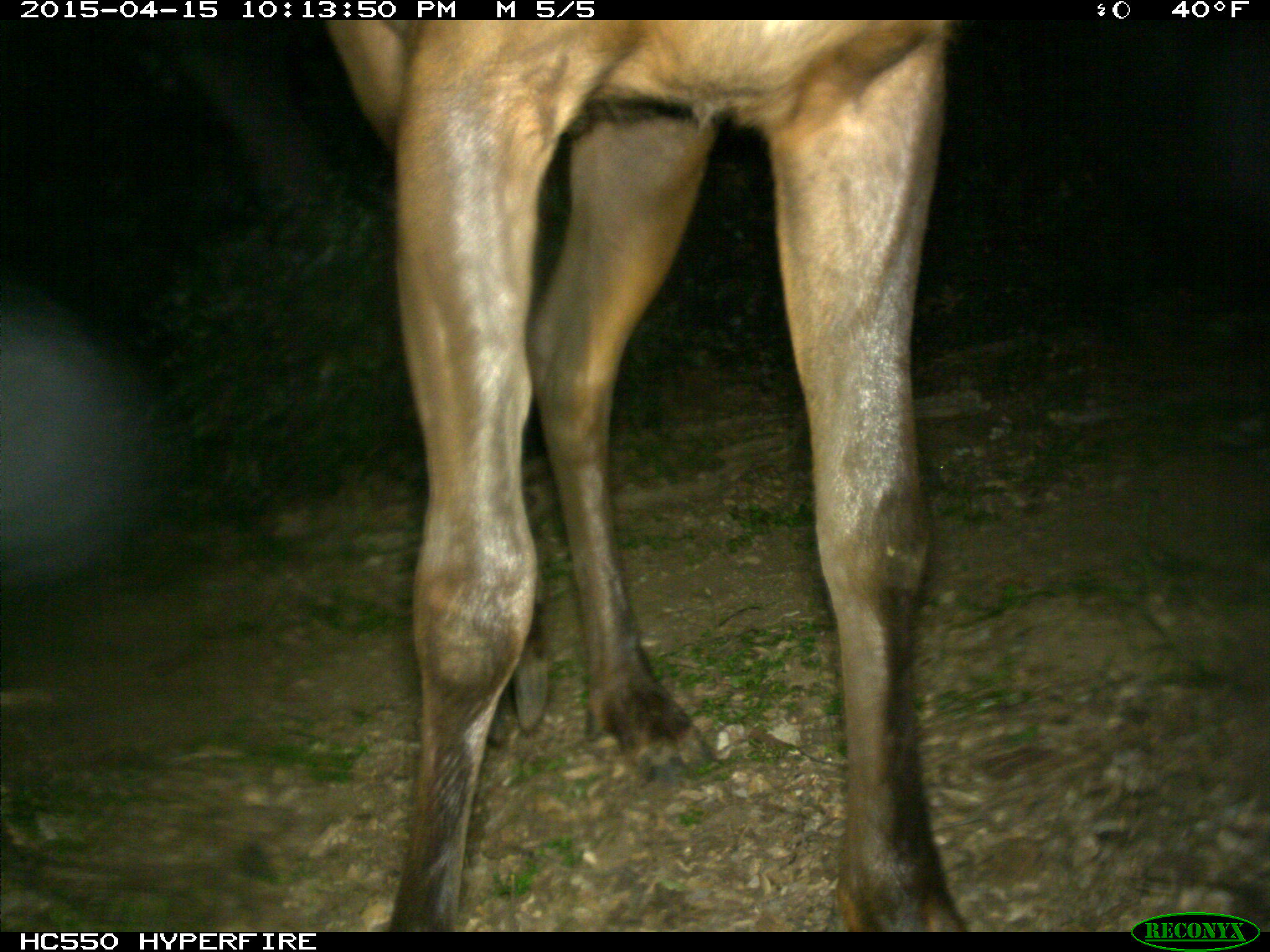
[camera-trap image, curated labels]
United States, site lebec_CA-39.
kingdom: Animalia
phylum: Chordata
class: Mammalia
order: Artiodactyla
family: Cervidae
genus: Cervus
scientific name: Cervus canadensis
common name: elk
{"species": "Cervus canadensis (elk)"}